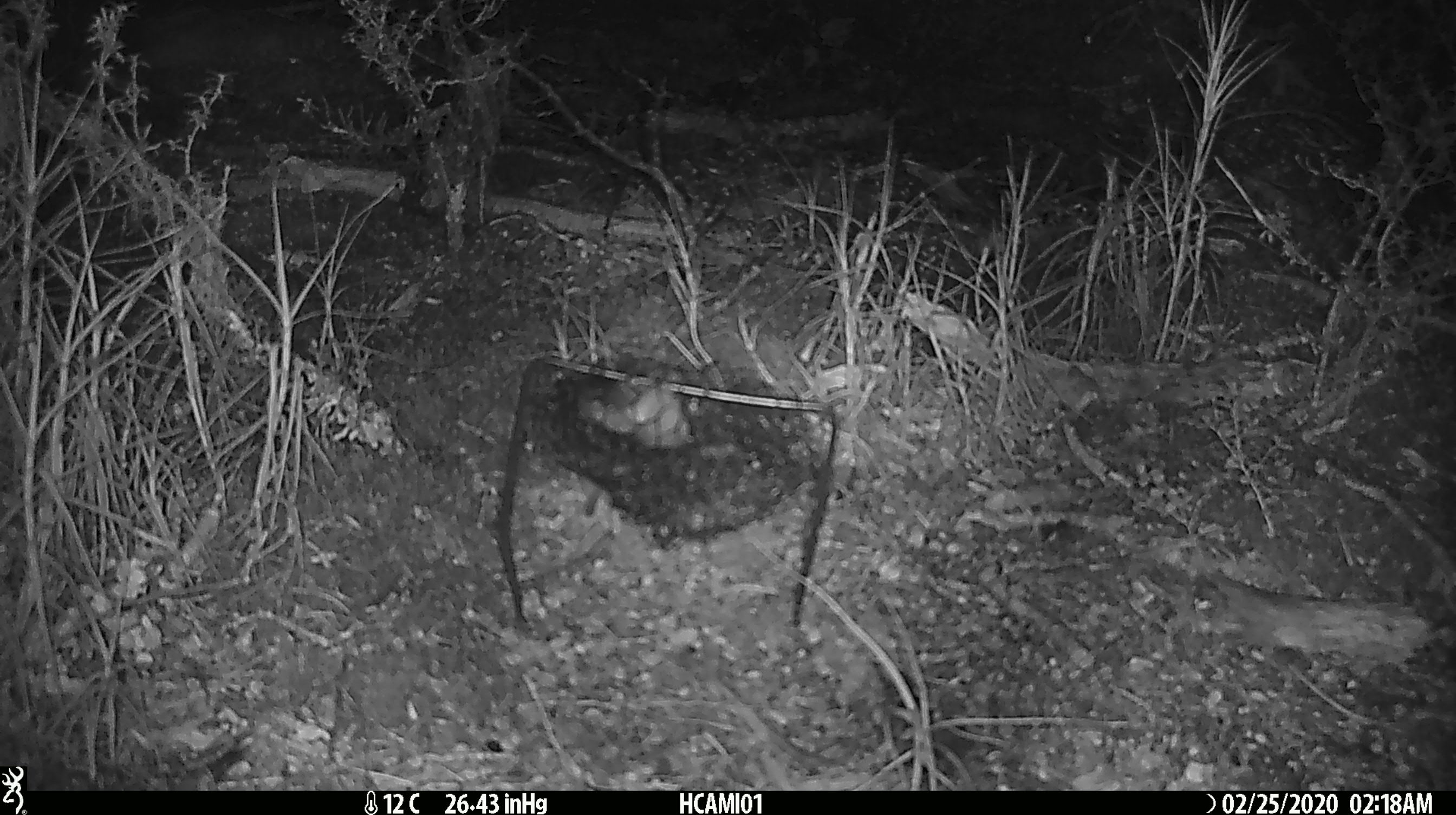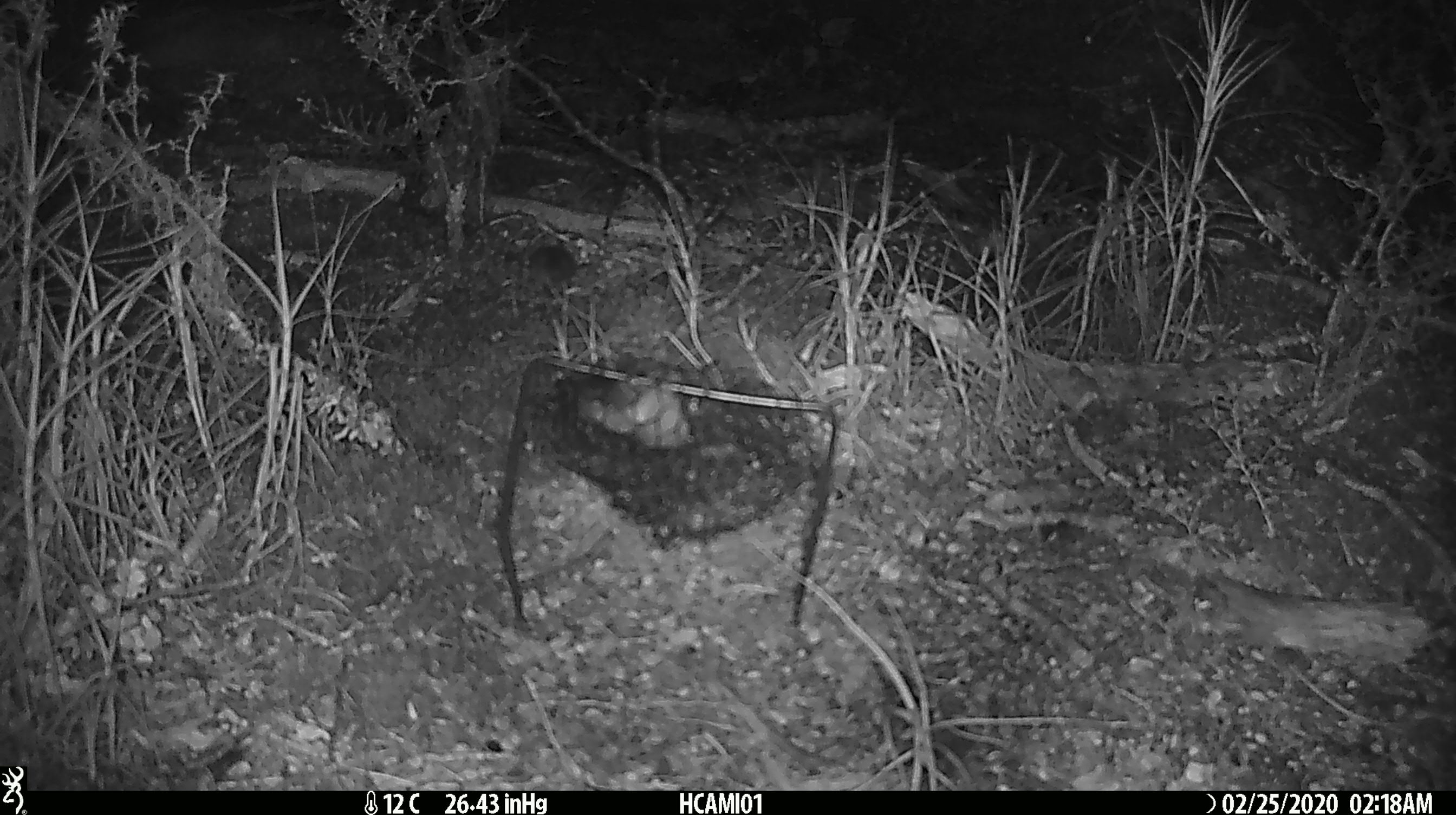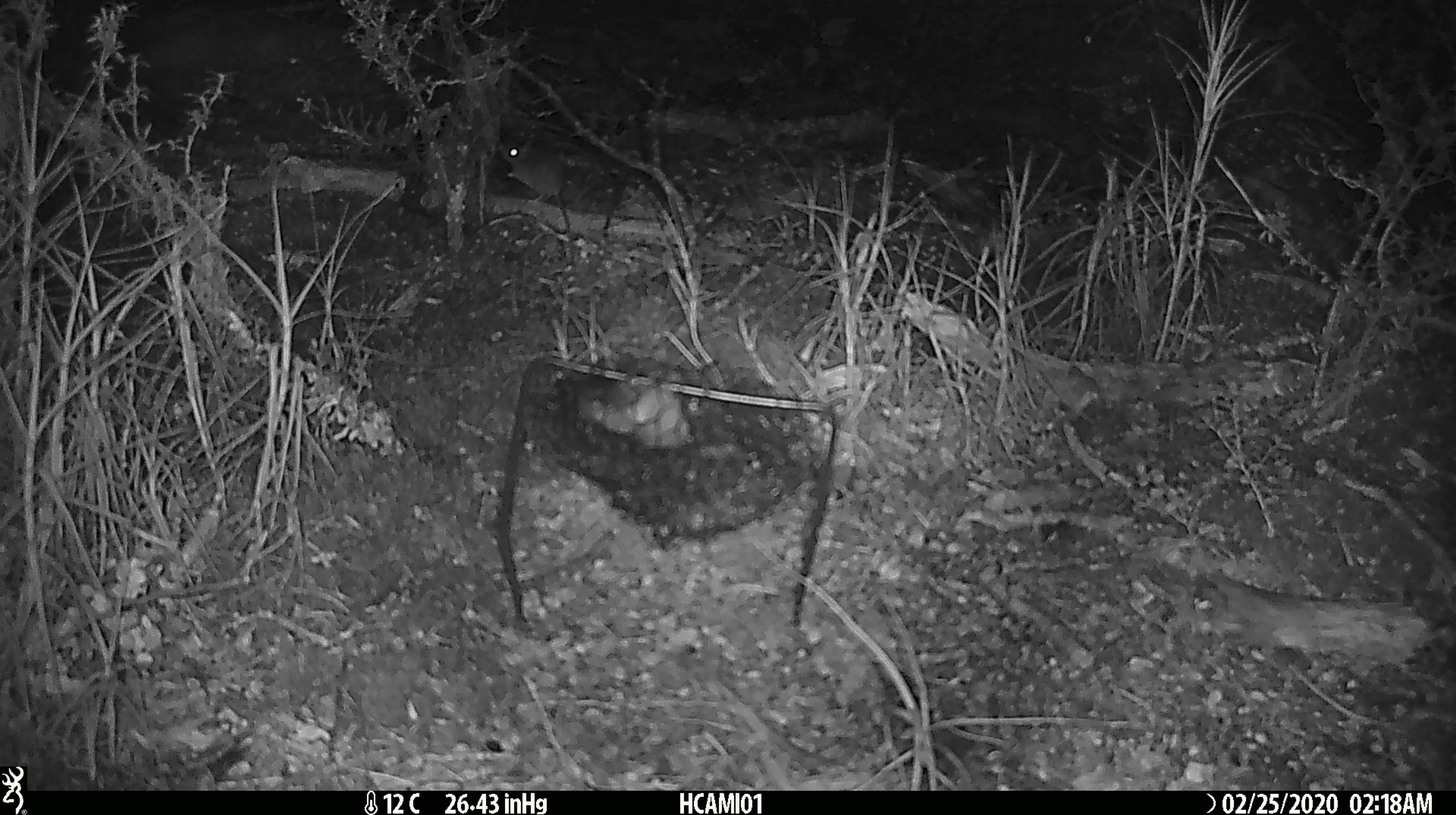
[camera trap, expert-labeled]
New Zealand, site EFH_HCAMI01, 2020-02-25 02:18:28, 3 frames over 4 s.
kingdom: Animalia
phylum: Chordata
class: Mammalia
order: Rodentia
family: Muridae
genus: Mus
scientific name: Mus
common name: mouse